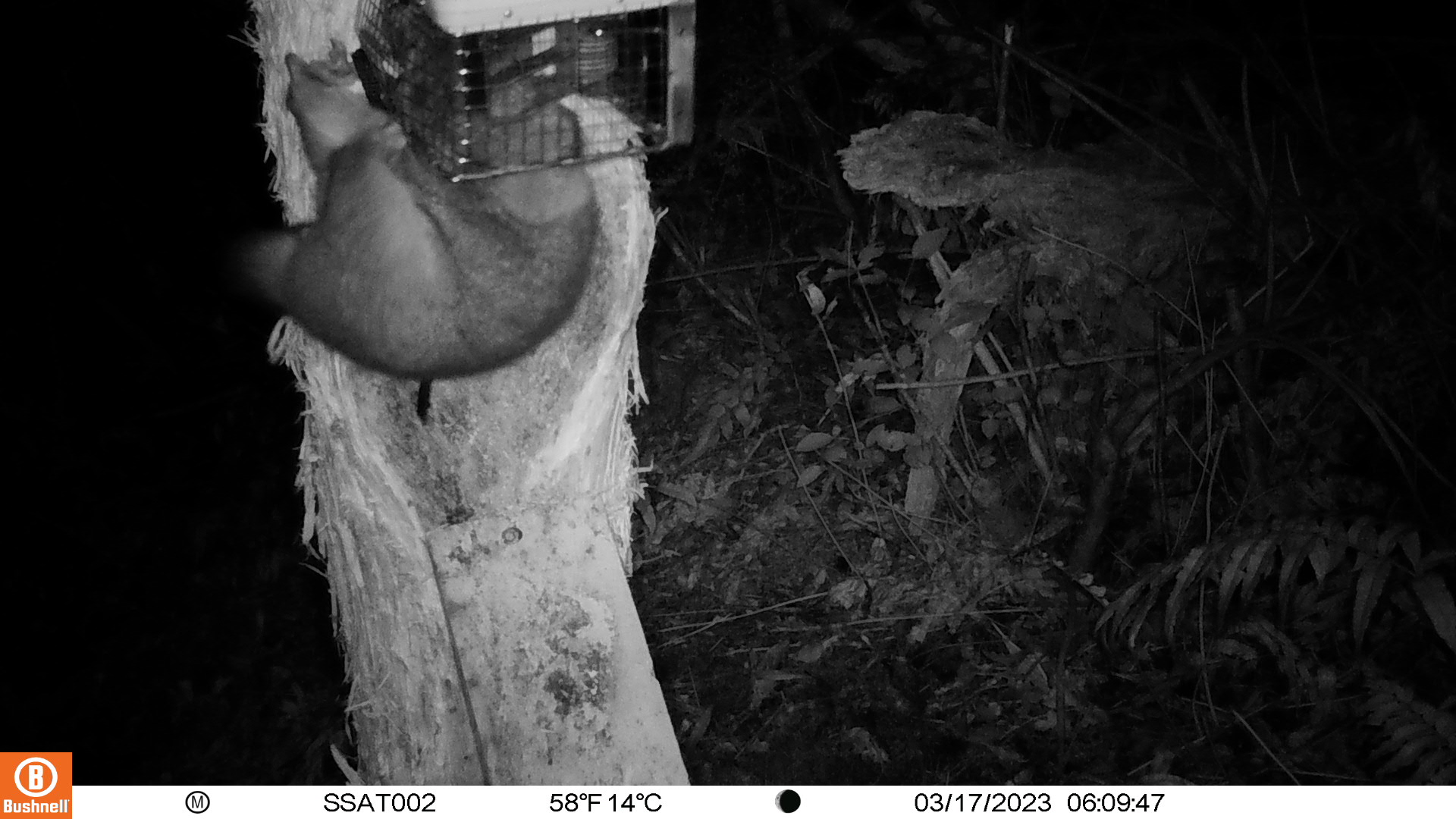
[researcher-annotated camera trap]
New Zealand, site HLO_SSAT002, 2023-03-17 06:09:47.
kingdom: Animalia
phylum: Chordata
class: Mammalia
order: Diprotodontia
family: Phalangeridae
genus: Trichosurus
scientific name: Trichosurus vulpecula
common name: common brushtail possum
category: possum